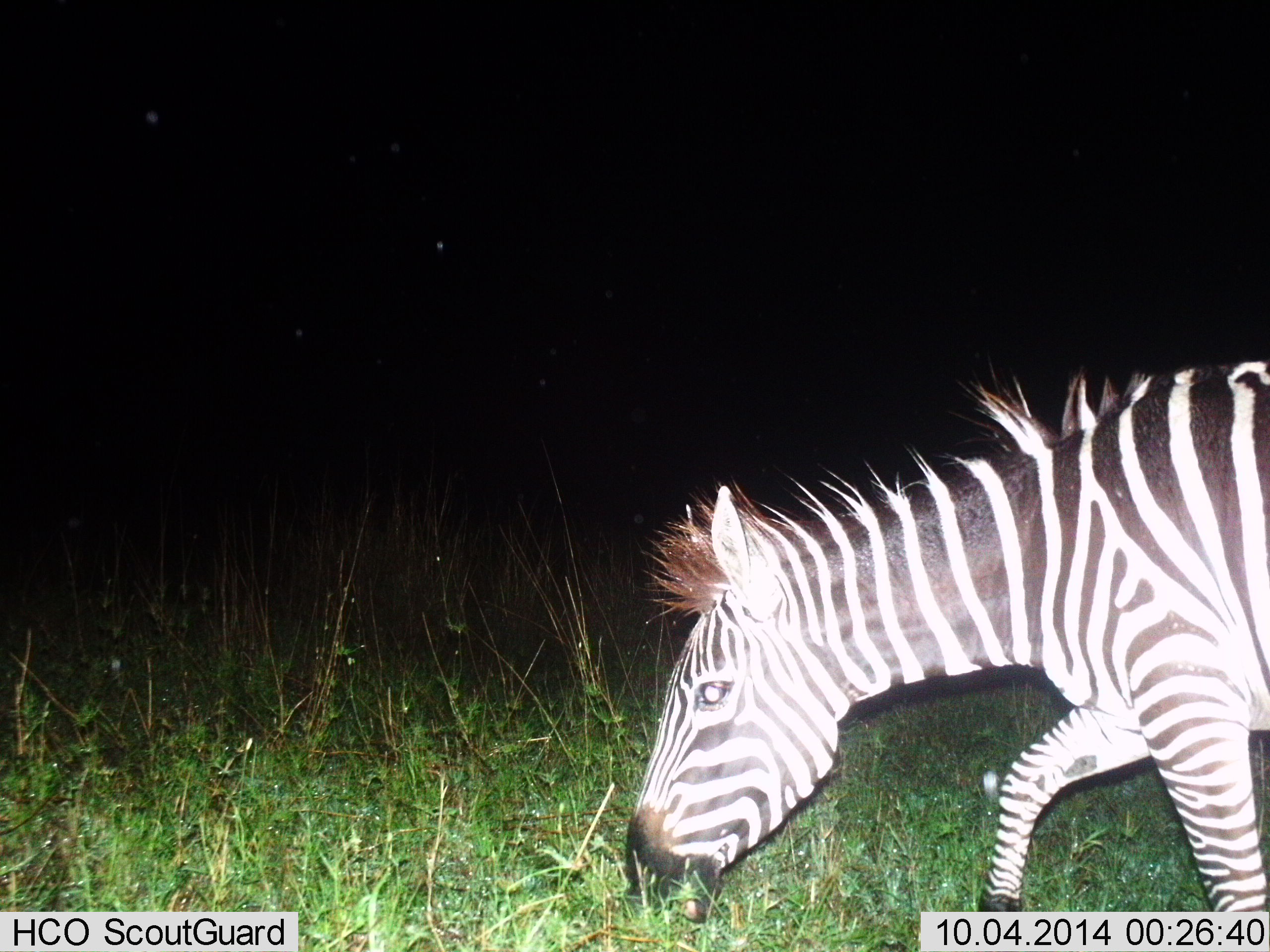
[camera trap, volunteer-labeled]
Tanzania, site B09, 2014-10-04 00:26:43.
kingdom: Animalia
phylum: Chordata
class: Mammalia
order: Perissodactyla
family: Equidae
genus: Equus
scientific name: Equus quagga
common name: plains zebra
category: zebra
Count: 1.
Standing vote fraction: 30%.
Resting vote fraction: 0%.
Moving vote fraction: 60%.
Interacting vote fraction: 0%.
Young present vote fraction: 0%.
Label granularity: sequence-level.